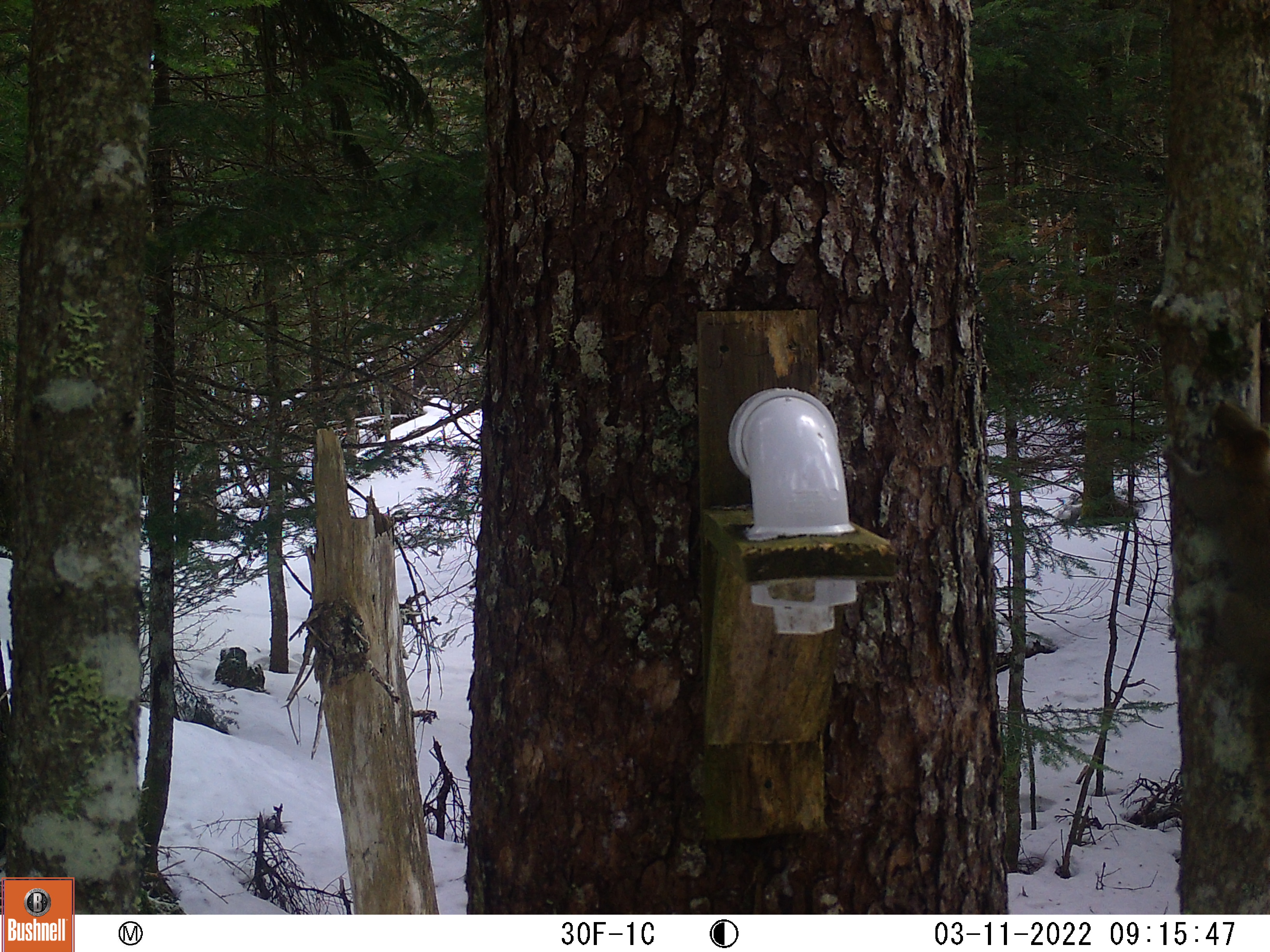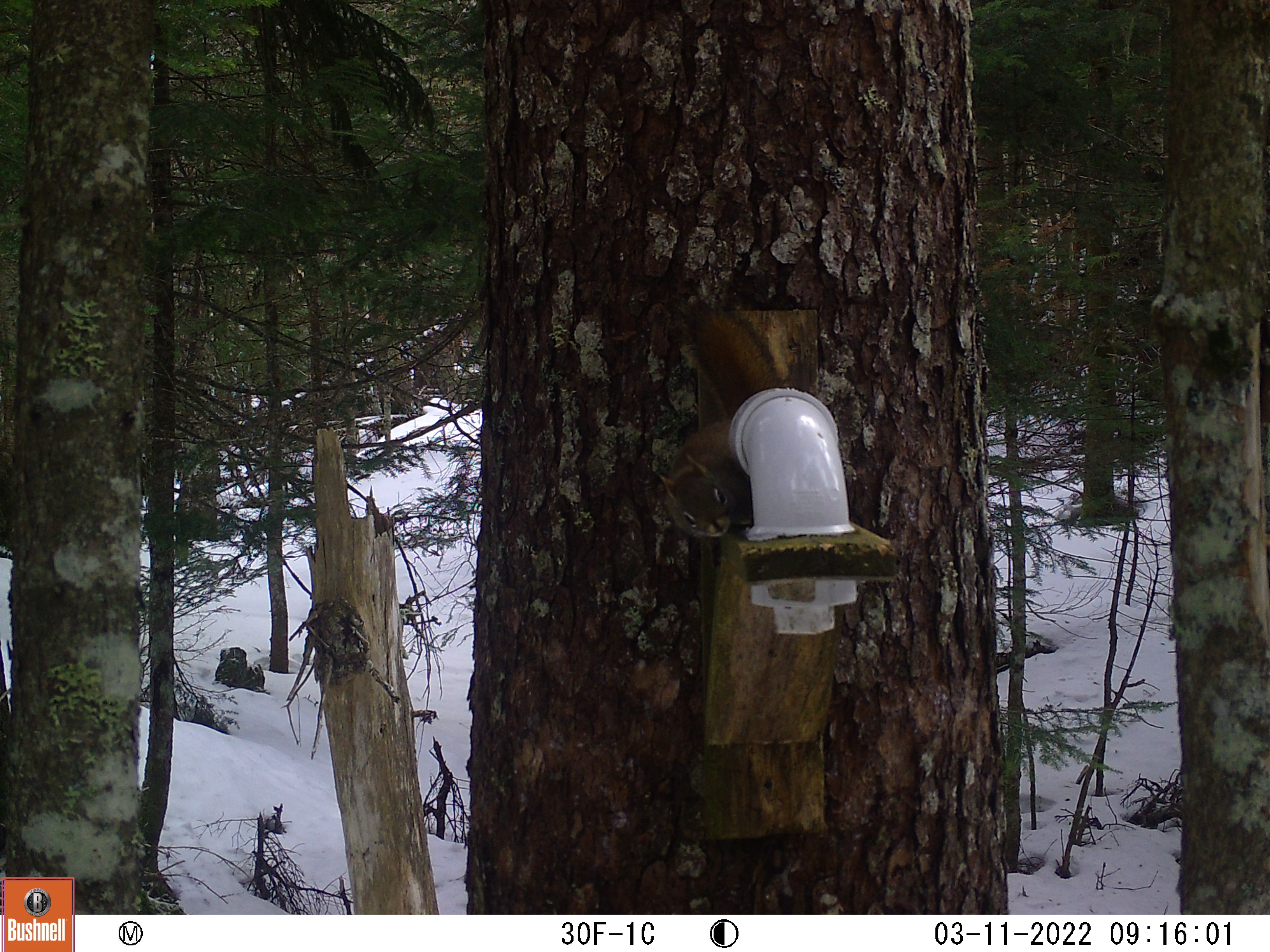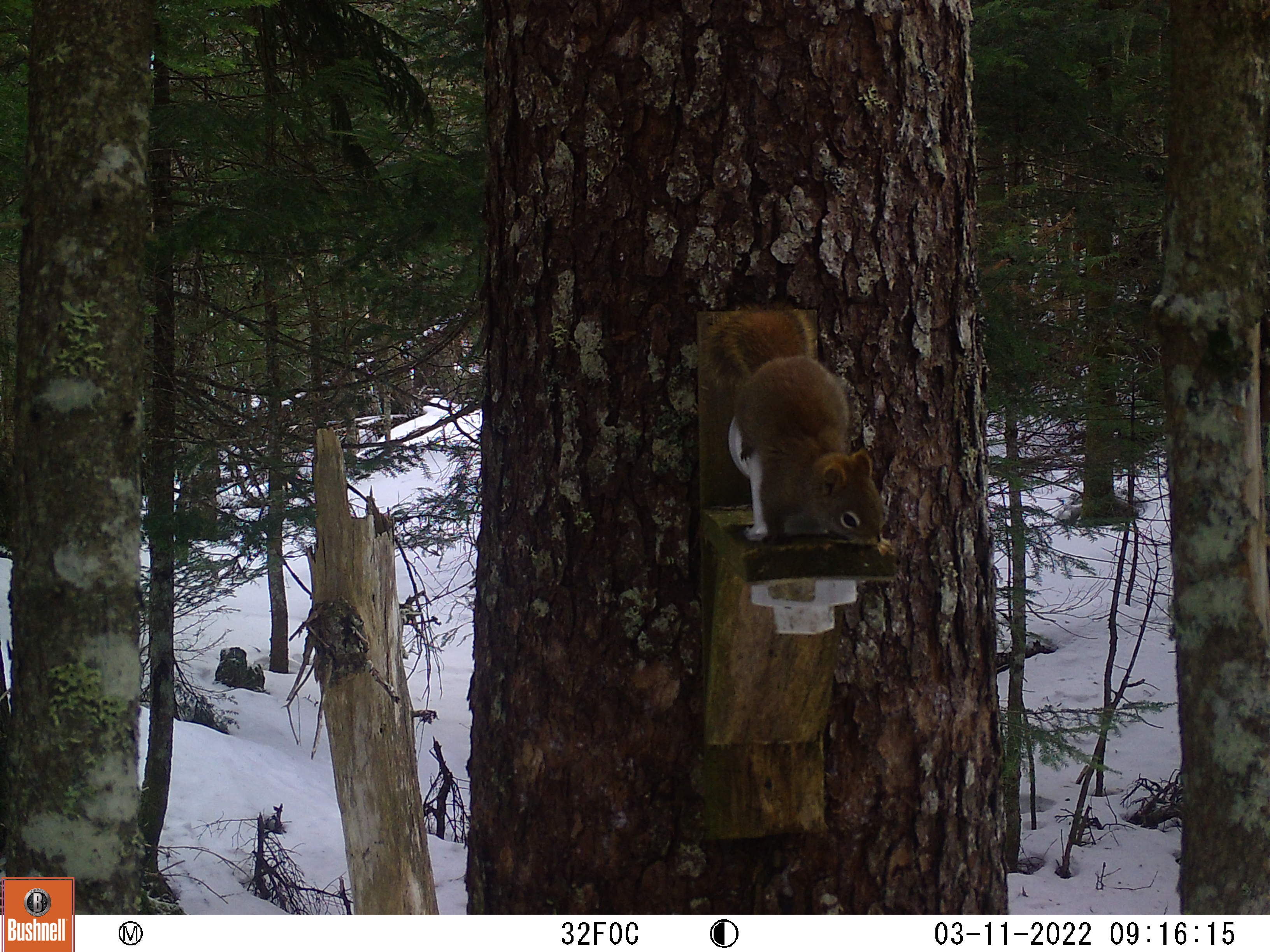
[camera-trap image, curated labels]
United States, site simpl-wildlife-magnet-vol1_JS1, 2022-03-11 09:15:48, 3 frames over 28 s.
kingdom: Animalia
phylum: Chordata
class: Mammalia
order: Rodentia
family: Sciuridae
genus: Tamiasciurus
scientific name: Tamiasciurus hudsonicus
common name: red squirrel